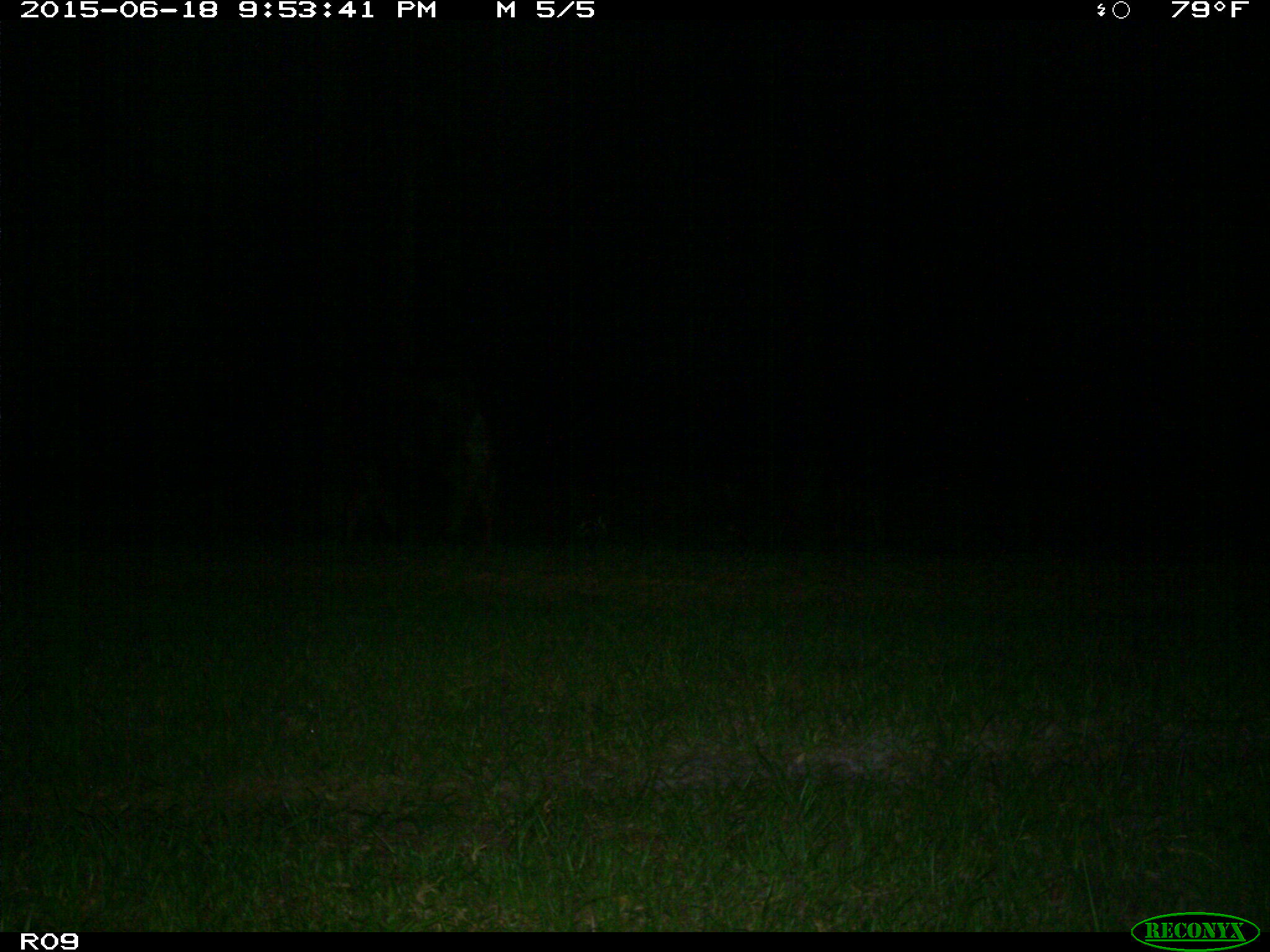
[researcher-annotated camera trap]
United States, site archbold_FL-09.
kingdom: Animalia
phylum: Chordata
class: Mammalia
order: Artiodactyla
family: Bovidae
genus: Bos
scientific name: Bos taurus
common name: domestic cow